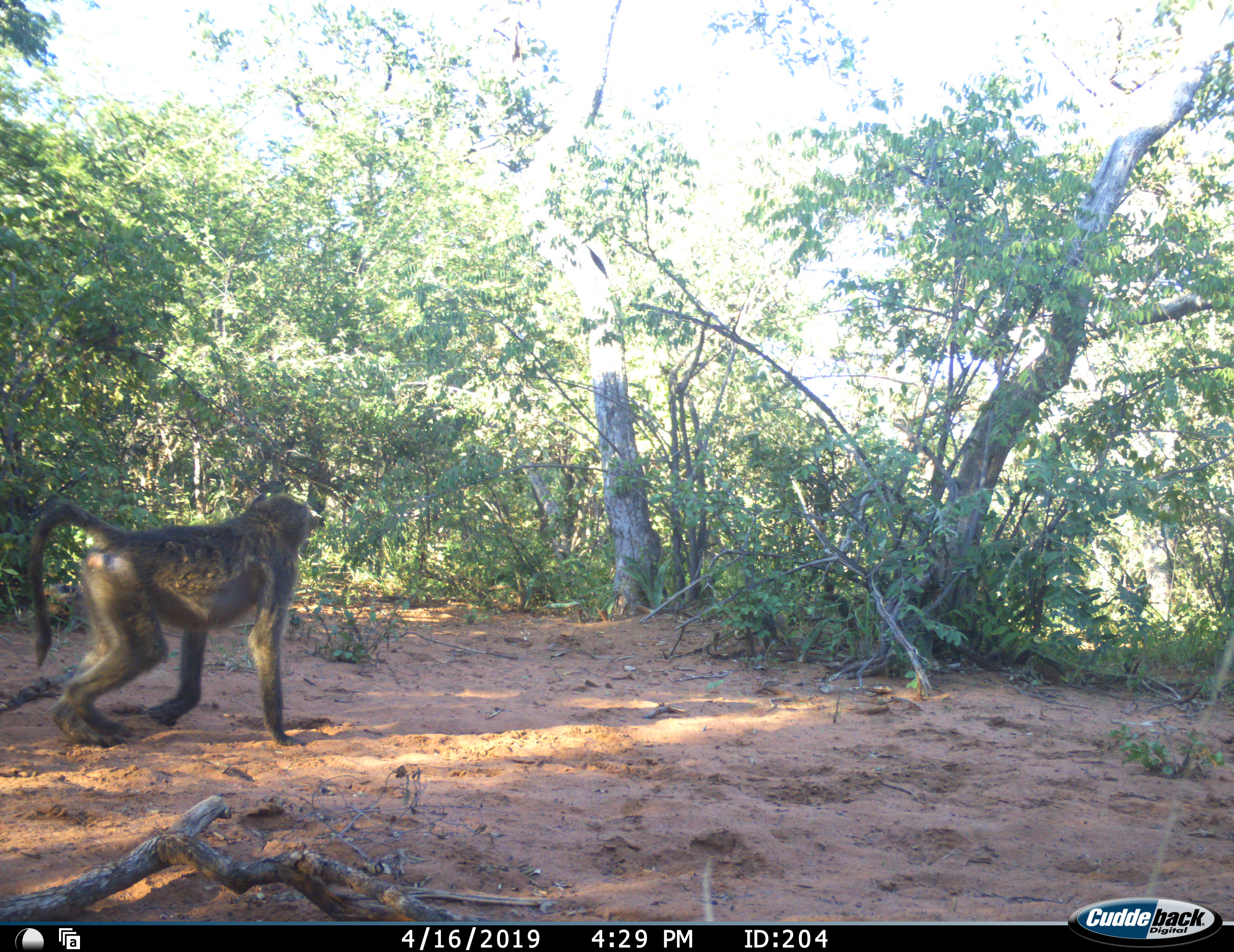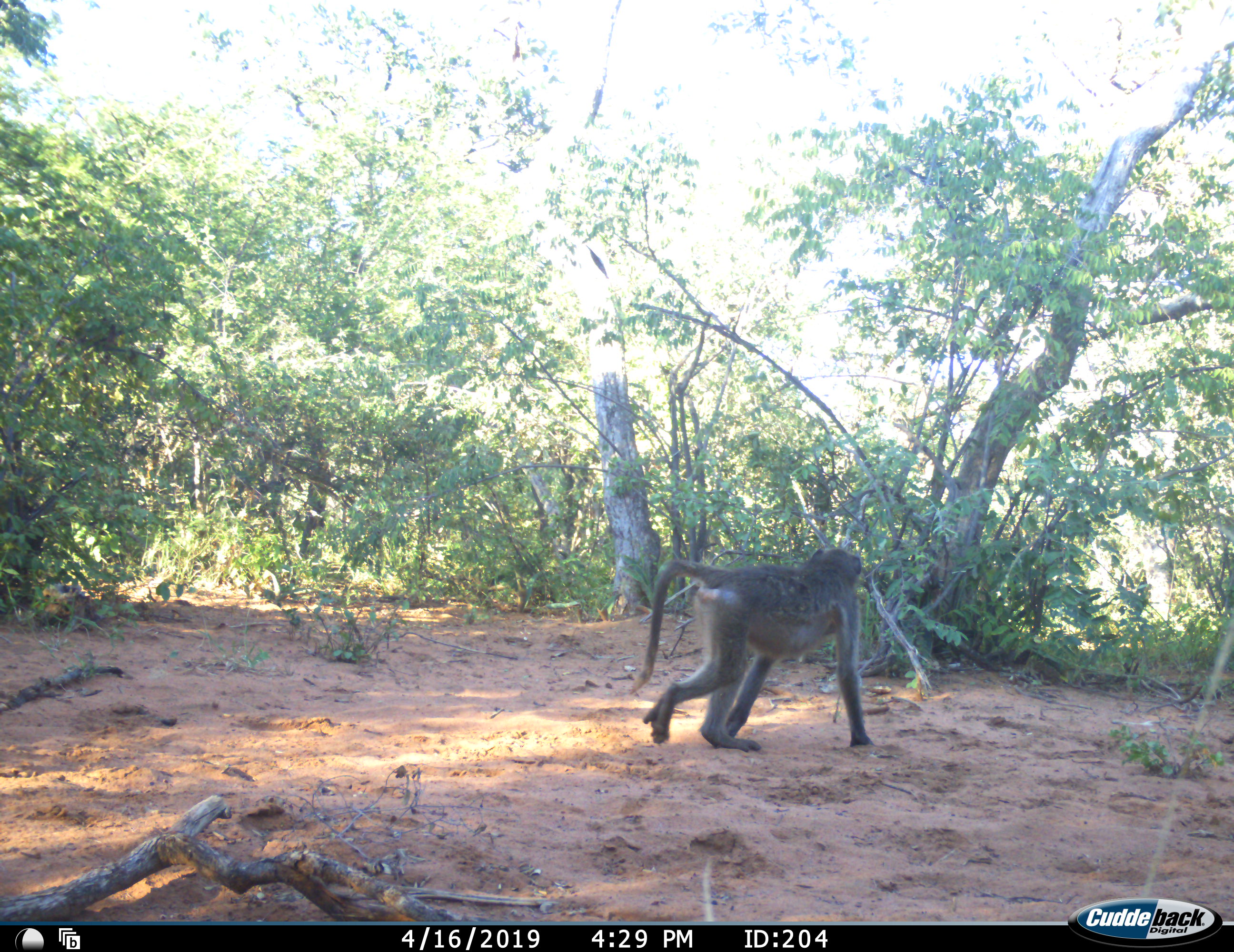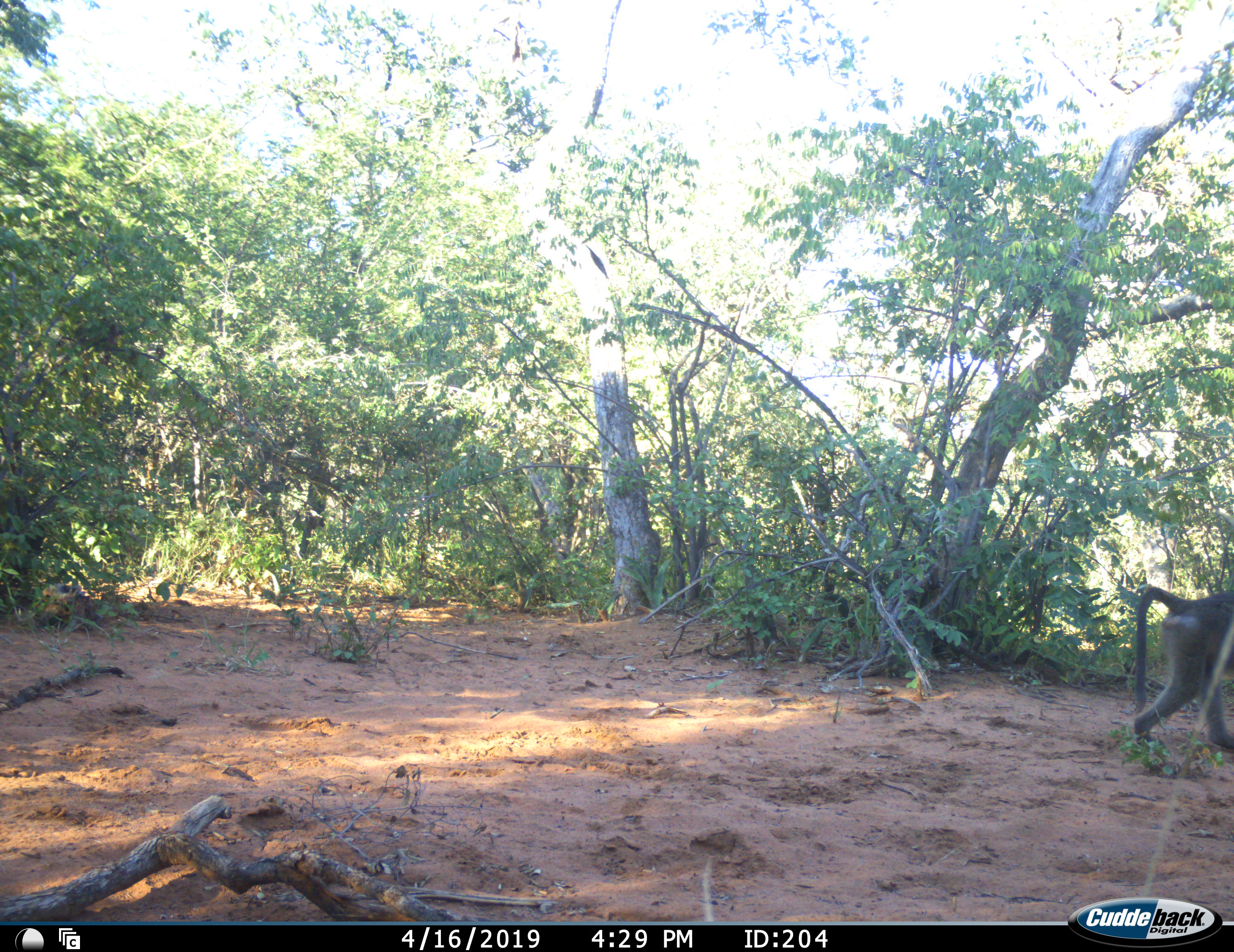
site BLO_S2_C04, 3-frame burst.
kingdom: Animalia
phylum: Chordata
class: Mammalia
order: Primates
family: Cercopithecidae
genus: Papio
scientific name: Papio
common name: baboon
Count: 1.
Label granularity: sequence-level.